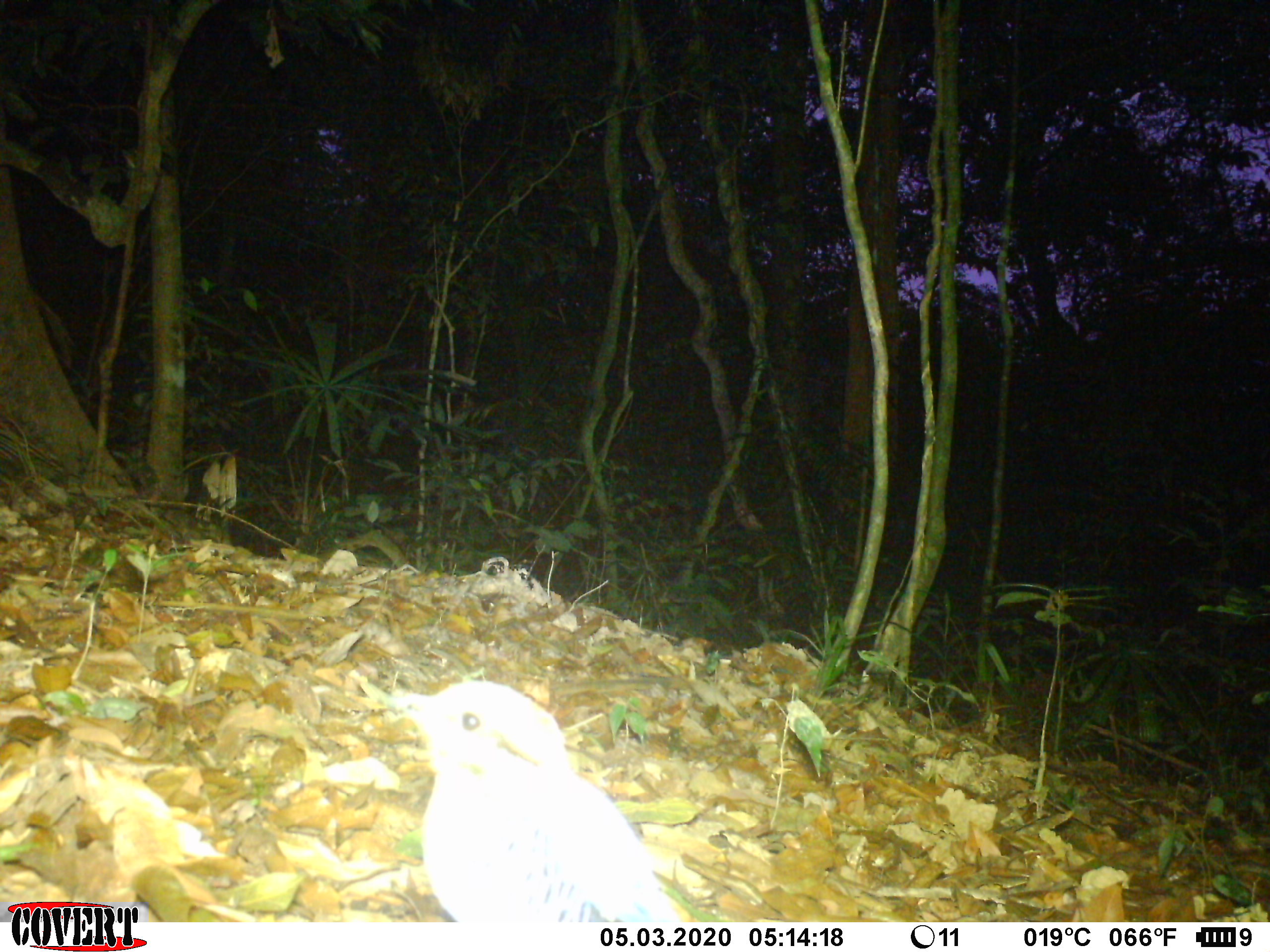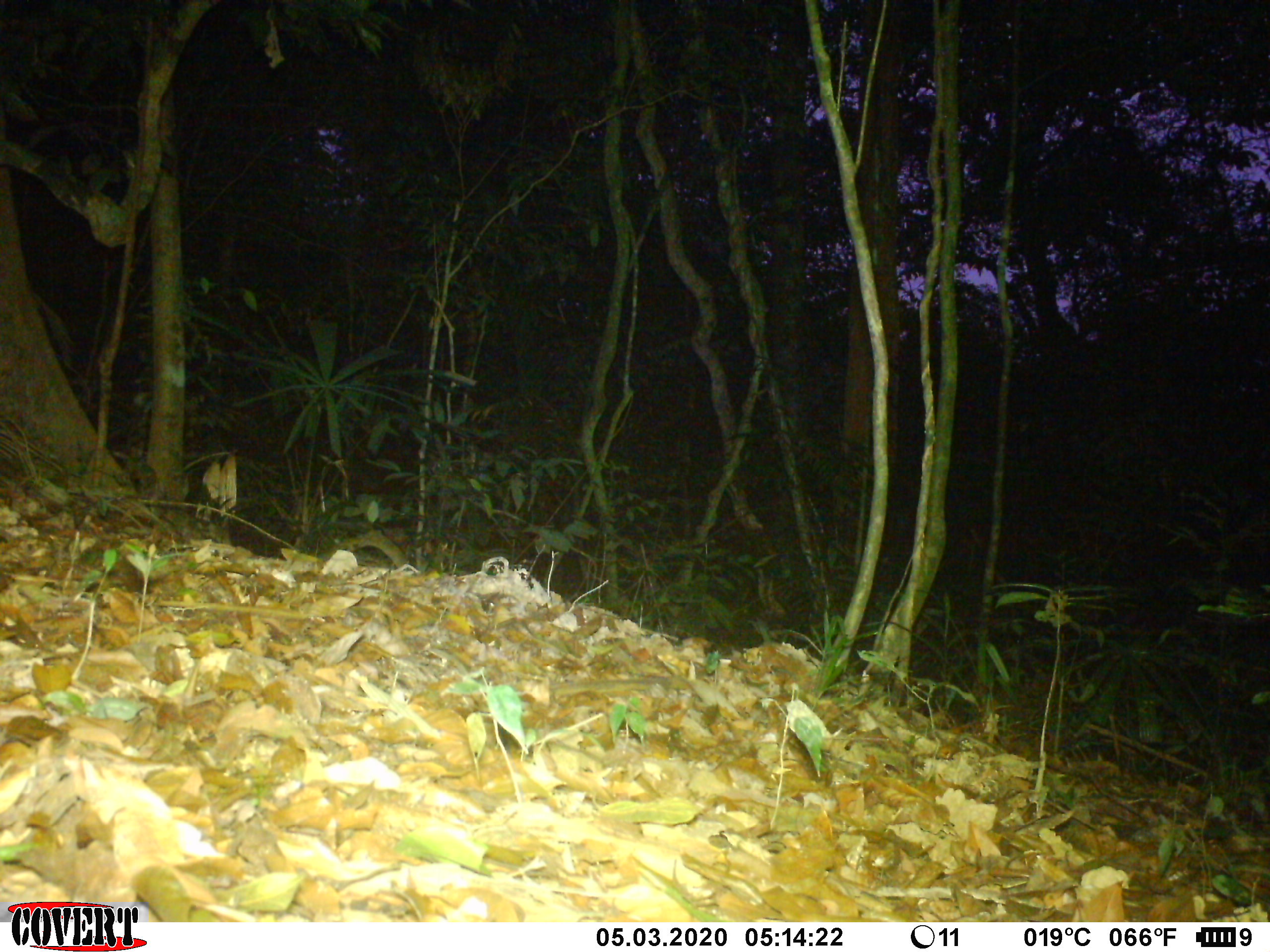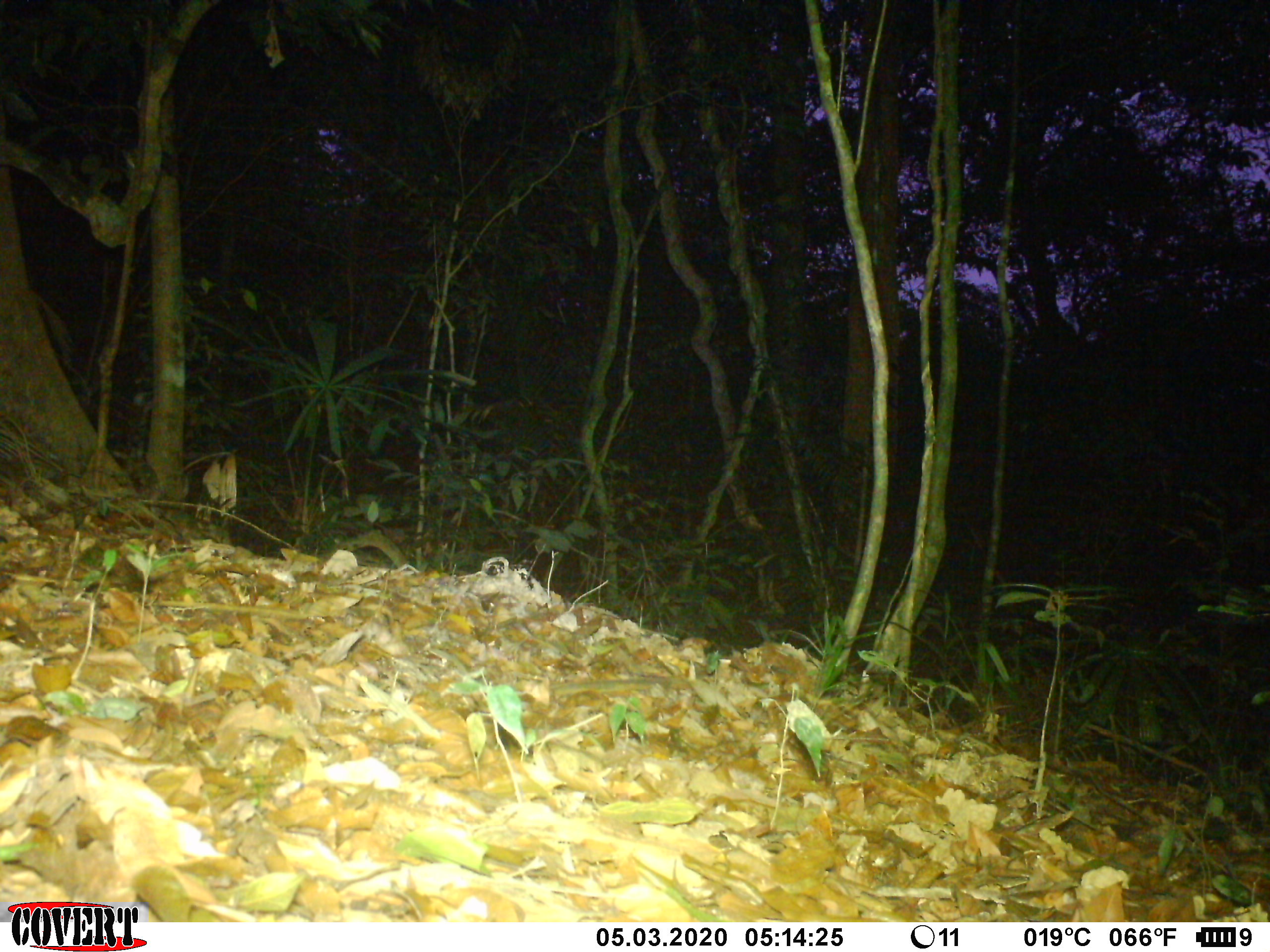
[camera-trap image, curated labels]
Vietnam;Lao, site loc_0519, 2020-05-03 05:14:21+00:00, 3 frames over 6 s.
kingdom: Animalia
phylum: Chordata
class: Aves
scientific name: Aves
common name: bird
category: unidentified bird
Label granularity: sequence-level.